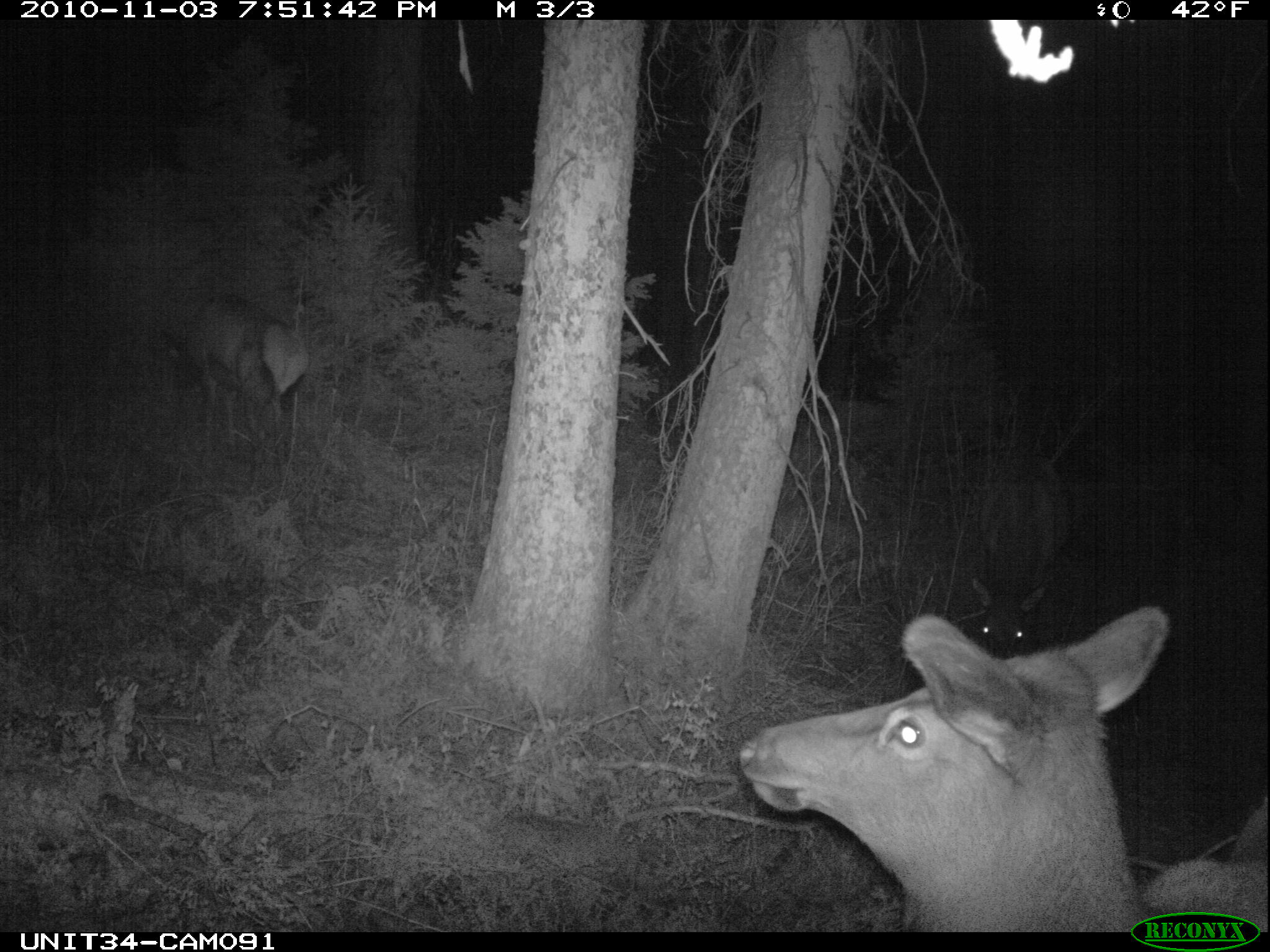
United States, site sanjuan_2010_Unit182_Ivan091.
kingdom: Animalia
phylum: Chordata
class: Mammalia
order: Artiodactyla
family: Cervidae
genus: Cervus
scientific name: Cervus elaphus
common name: red deer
Cervus elaphus (red deer).